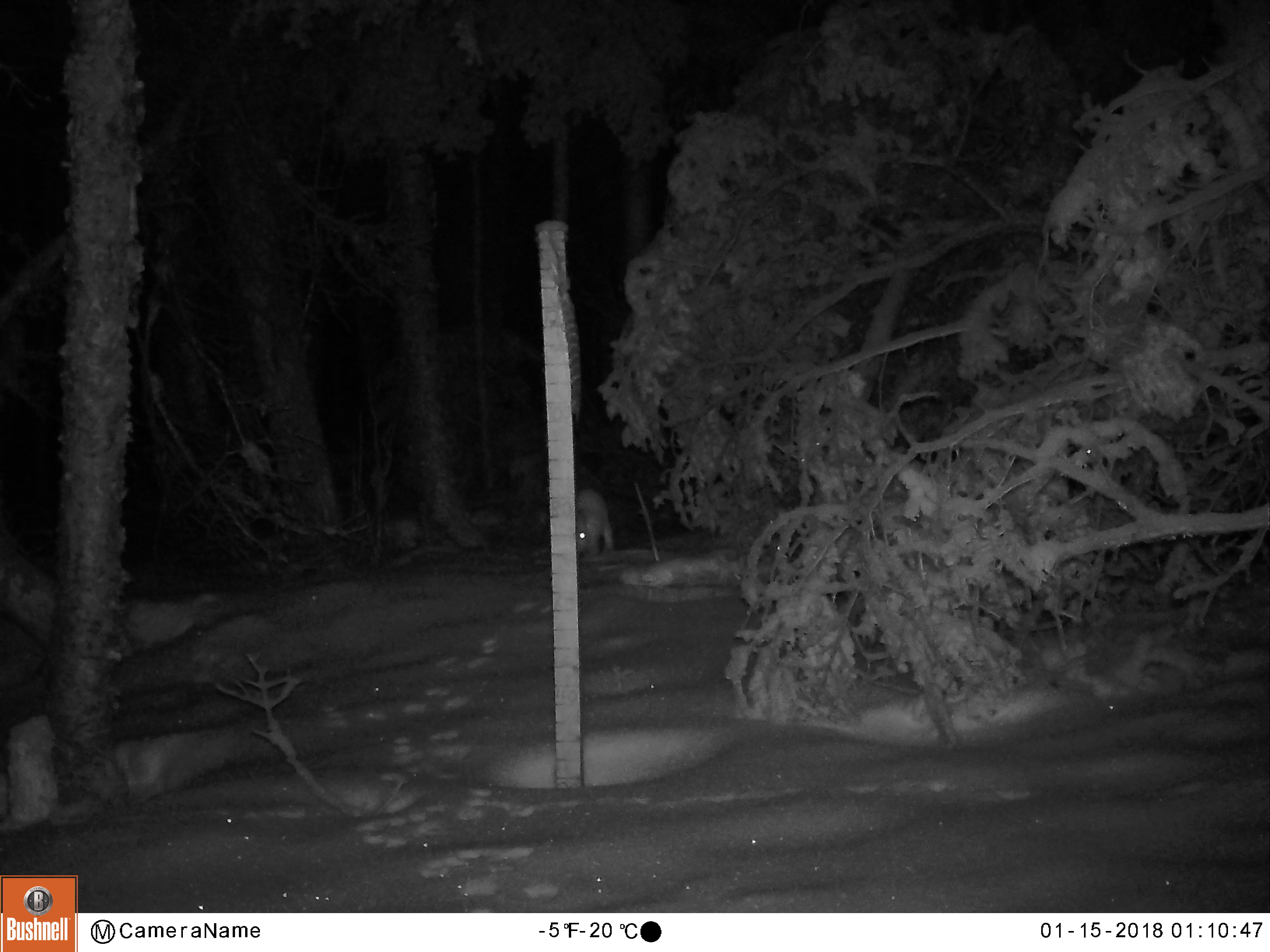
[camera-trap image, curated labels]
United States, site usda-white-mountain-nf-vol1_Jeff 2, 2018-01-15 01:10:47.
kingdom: Animalia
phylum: Chordata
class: Mammalia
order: Lagomorpha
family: Leporidae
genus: Lepus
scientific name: Lepus americanus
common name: snowshoe hare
Snowshoe hare (Lepus americanus).